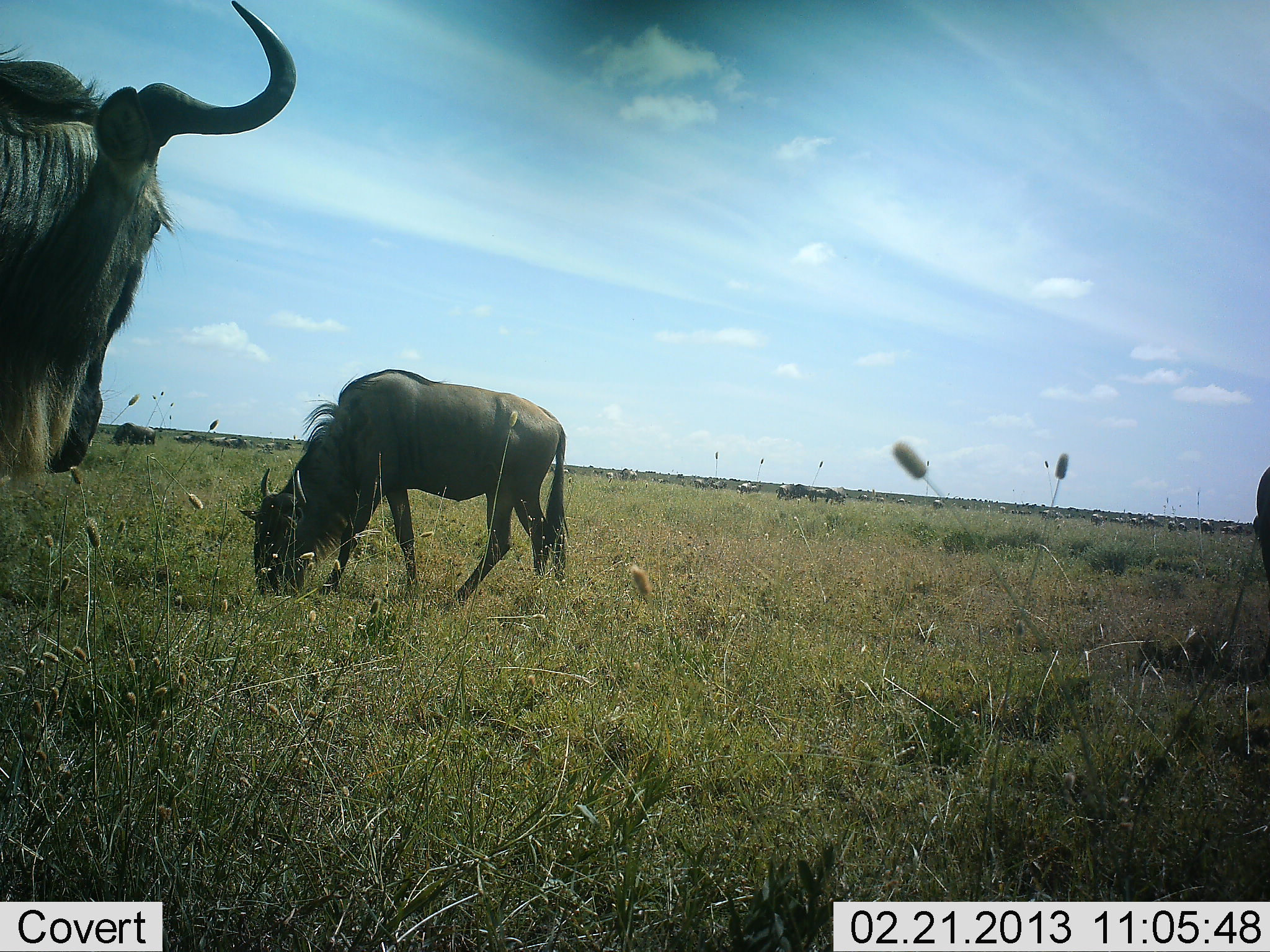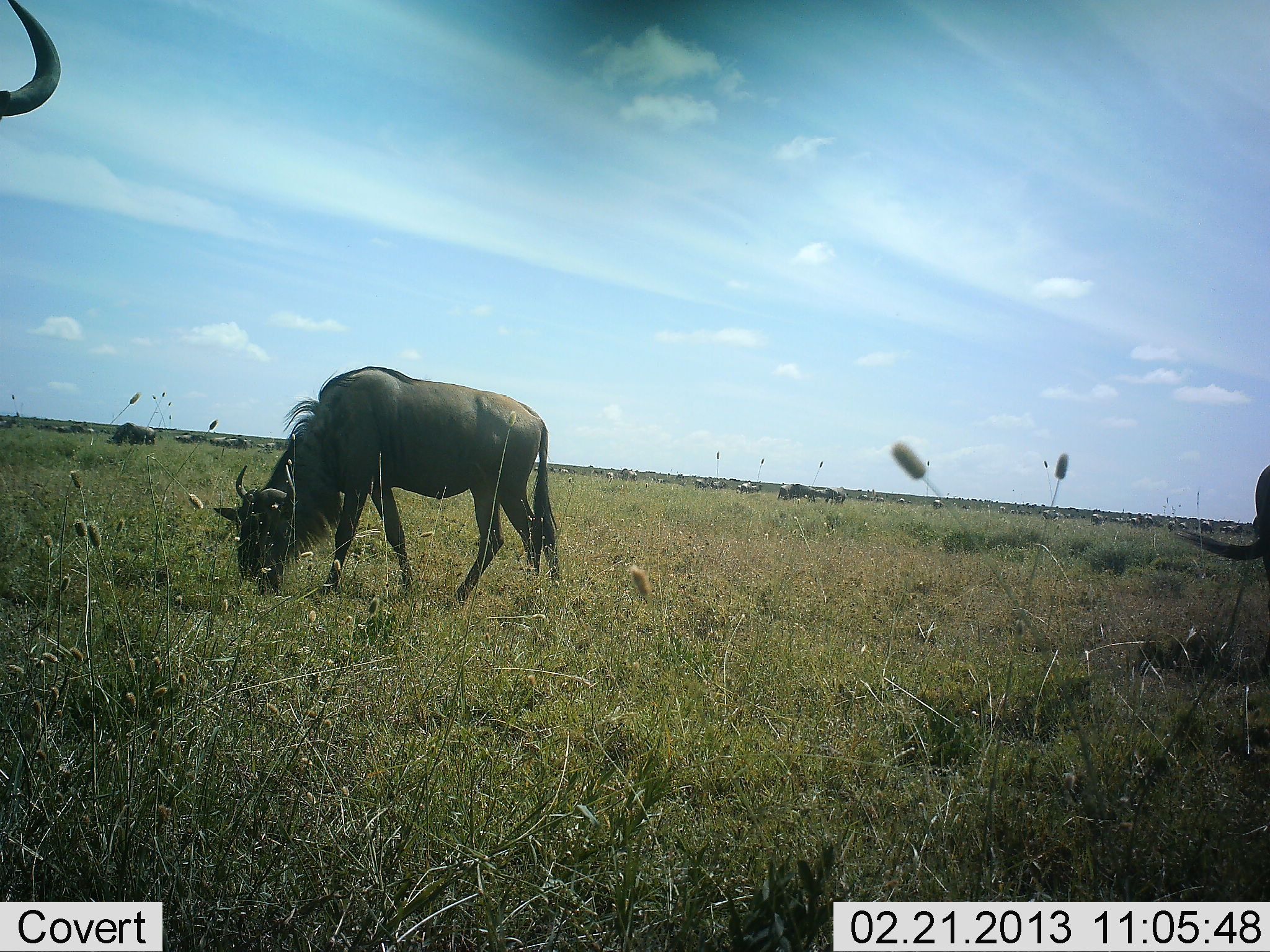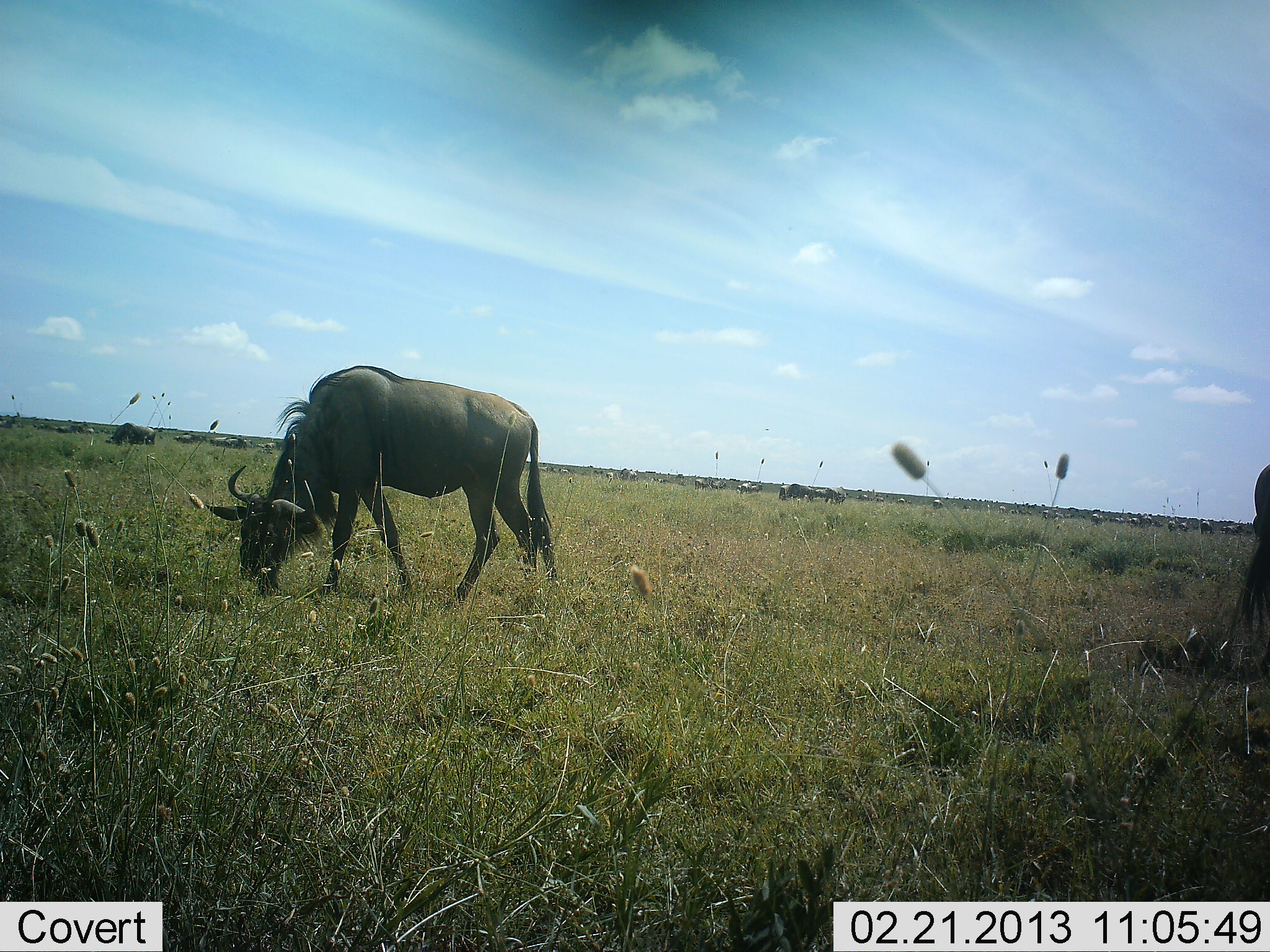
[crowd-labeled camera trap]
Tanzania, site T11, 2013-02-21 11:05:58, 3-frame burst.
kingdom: Animalia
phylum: Chordata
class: Mammalia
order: Artiodactyla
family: Bovidae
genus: Connochaetes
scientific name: Connochaetes taurinus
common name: blue wildebeest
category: wildebeest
Wildebeest (blue wildebeest) (Connochaetes taurinus), count 11-50. Behavior (volunteer vote fractions): standing 67%, resting 5%, moving 48%, interacting 5%. Young present (vote fraction): 0%. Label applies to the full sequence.